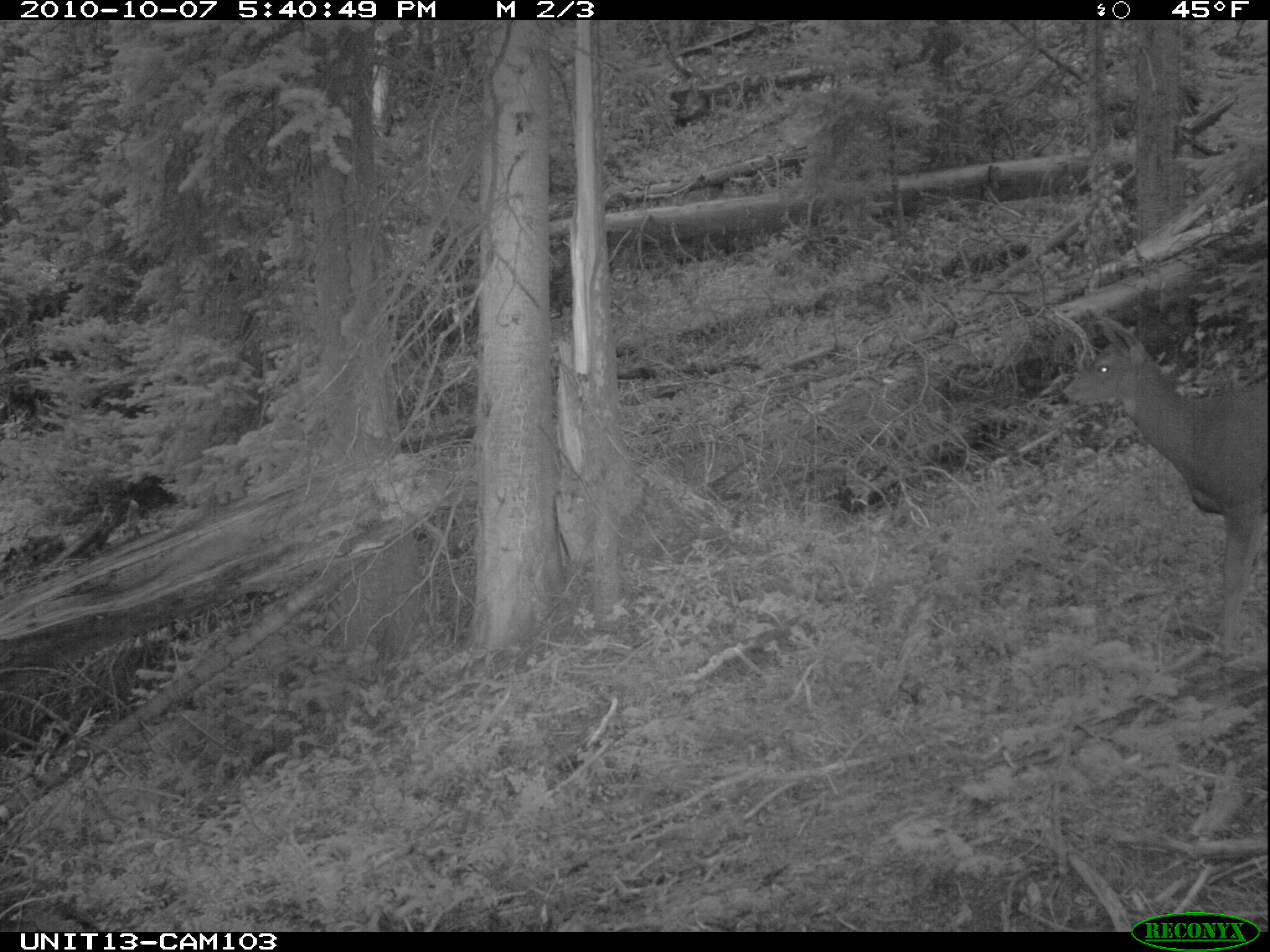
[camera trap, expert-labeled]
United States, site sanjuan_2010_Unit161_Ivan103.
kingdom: Animalia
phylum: Chordata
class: Mammalia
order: Artiodactyla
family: Cervidae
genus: Odocoileus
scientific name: Odocoileus hemionus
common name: mule deer